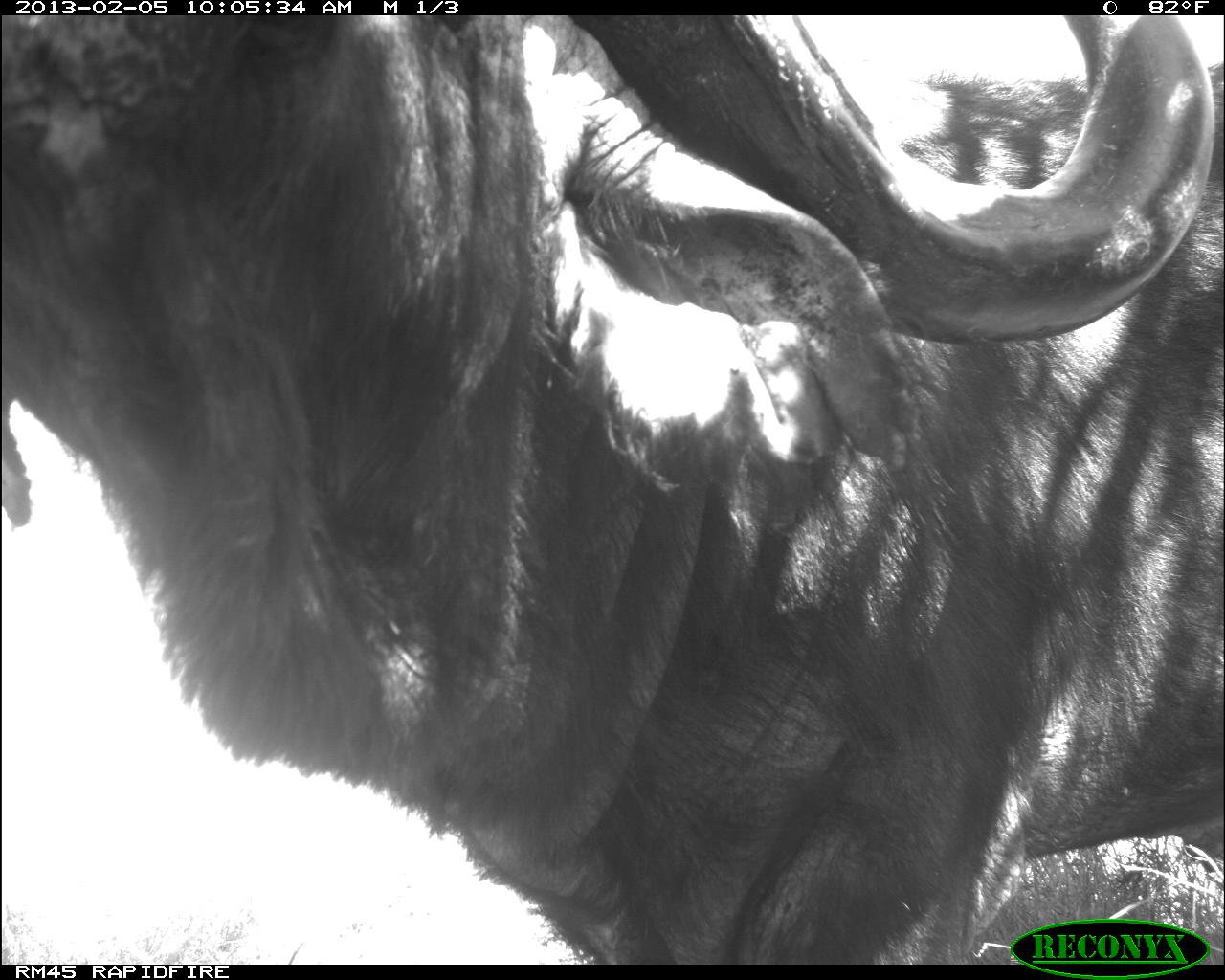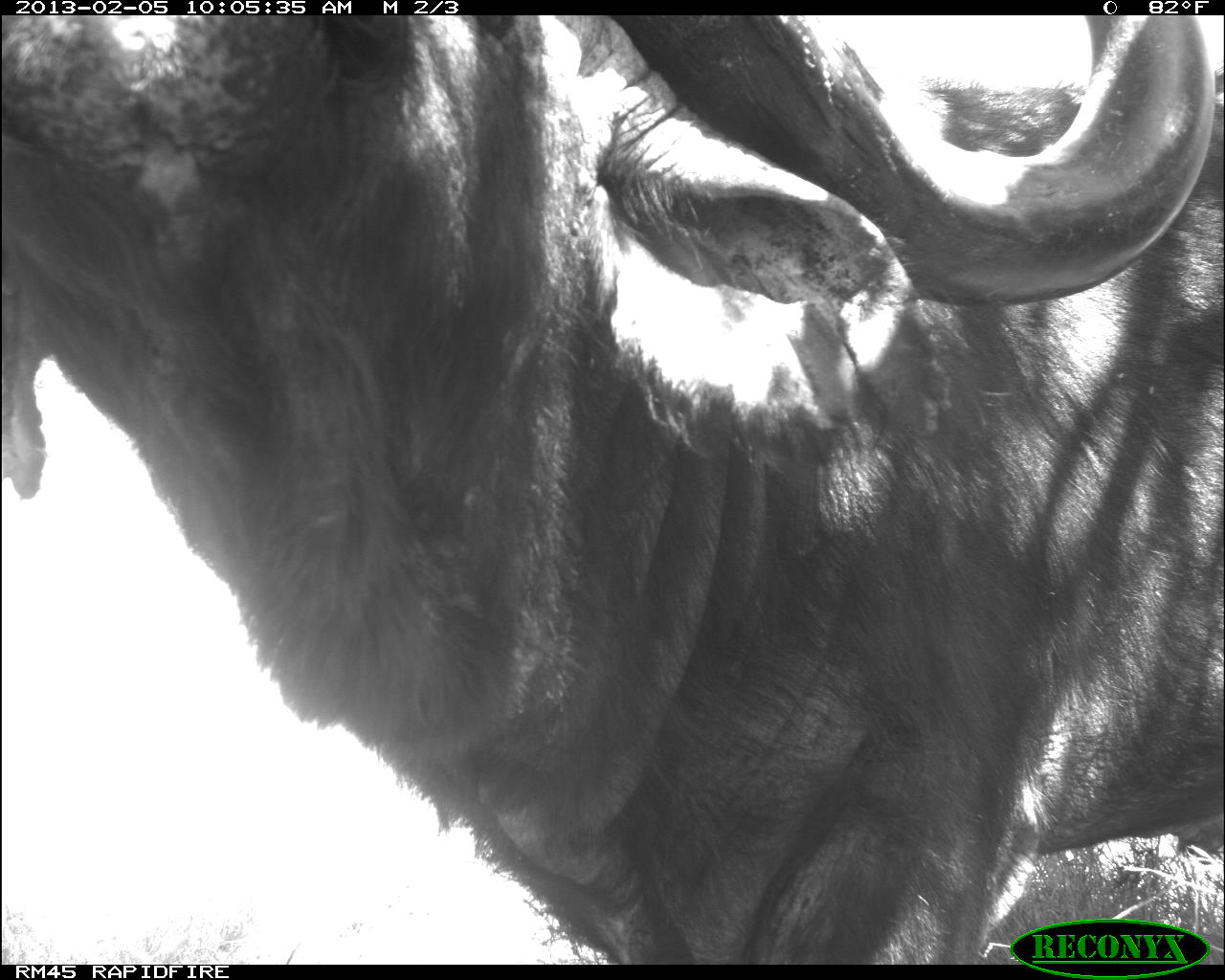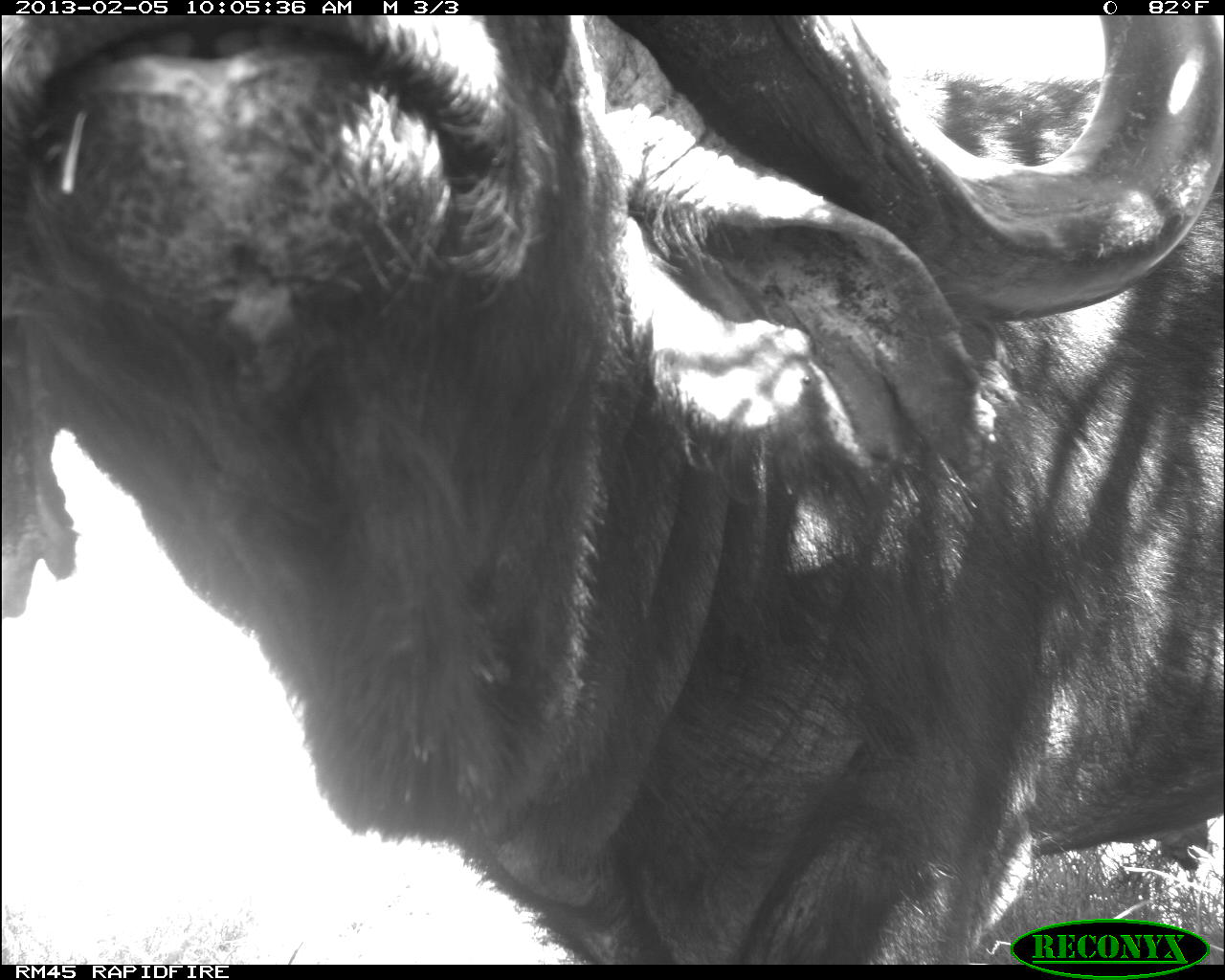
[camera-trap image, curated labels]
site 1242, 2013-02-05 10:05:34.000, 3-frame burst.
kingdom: Animalia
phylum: Chordata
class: Mammalia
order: Artiodactyla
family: Bovidae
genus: Syncerus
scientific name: Syncerus caffer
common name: african buffalo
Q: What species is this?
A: Syncerus caffer (african buffalo).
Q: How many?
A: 1.